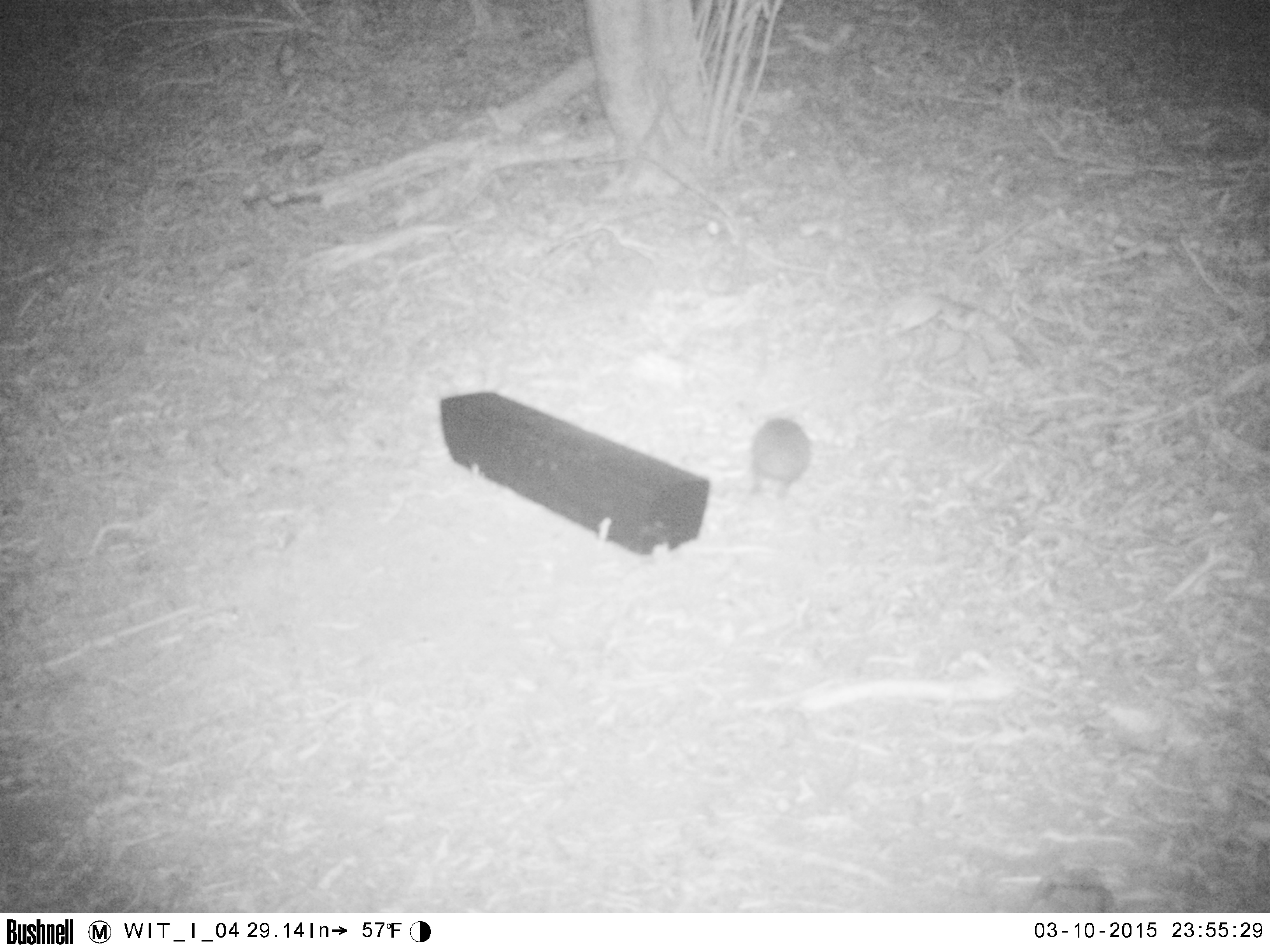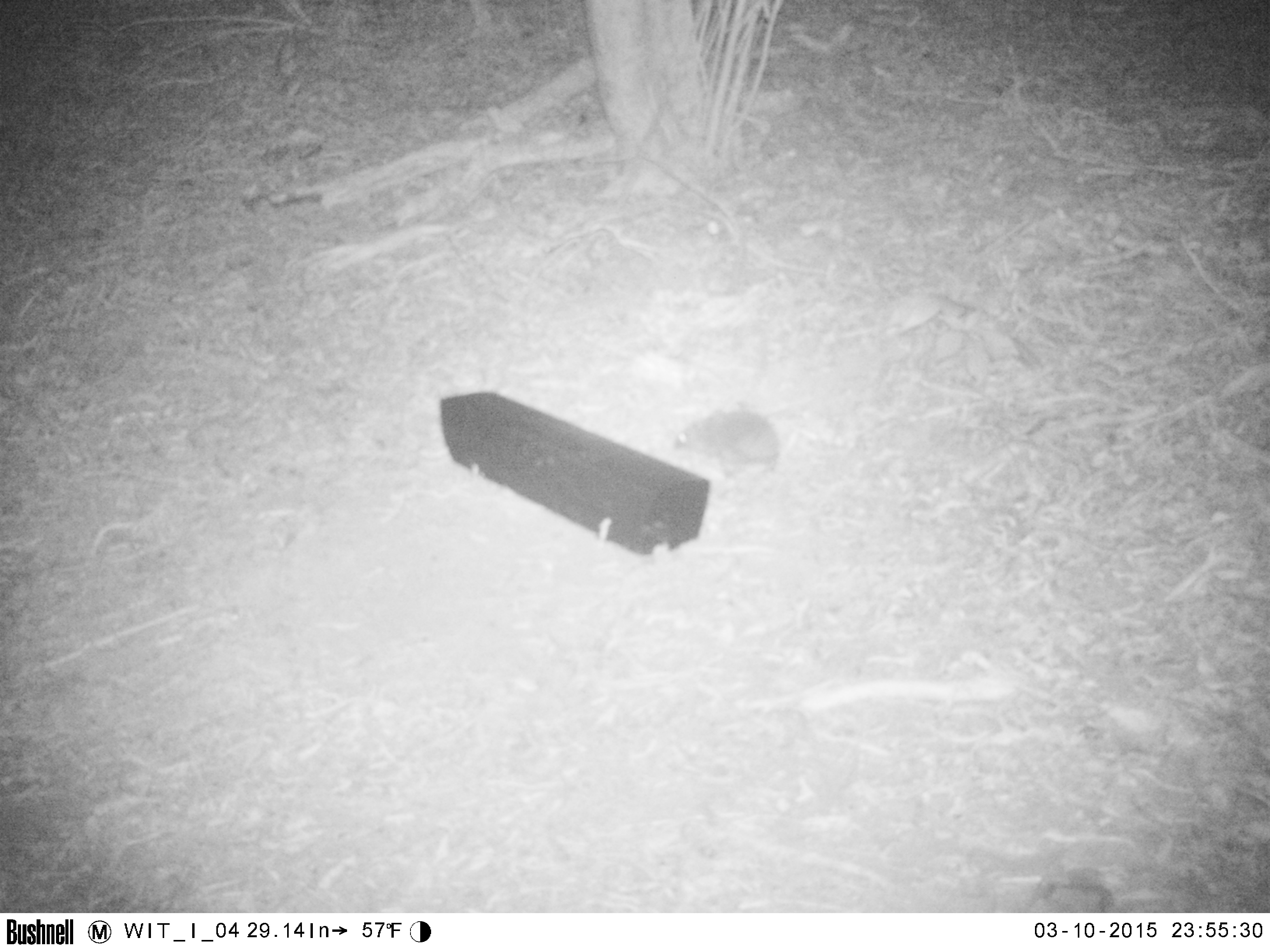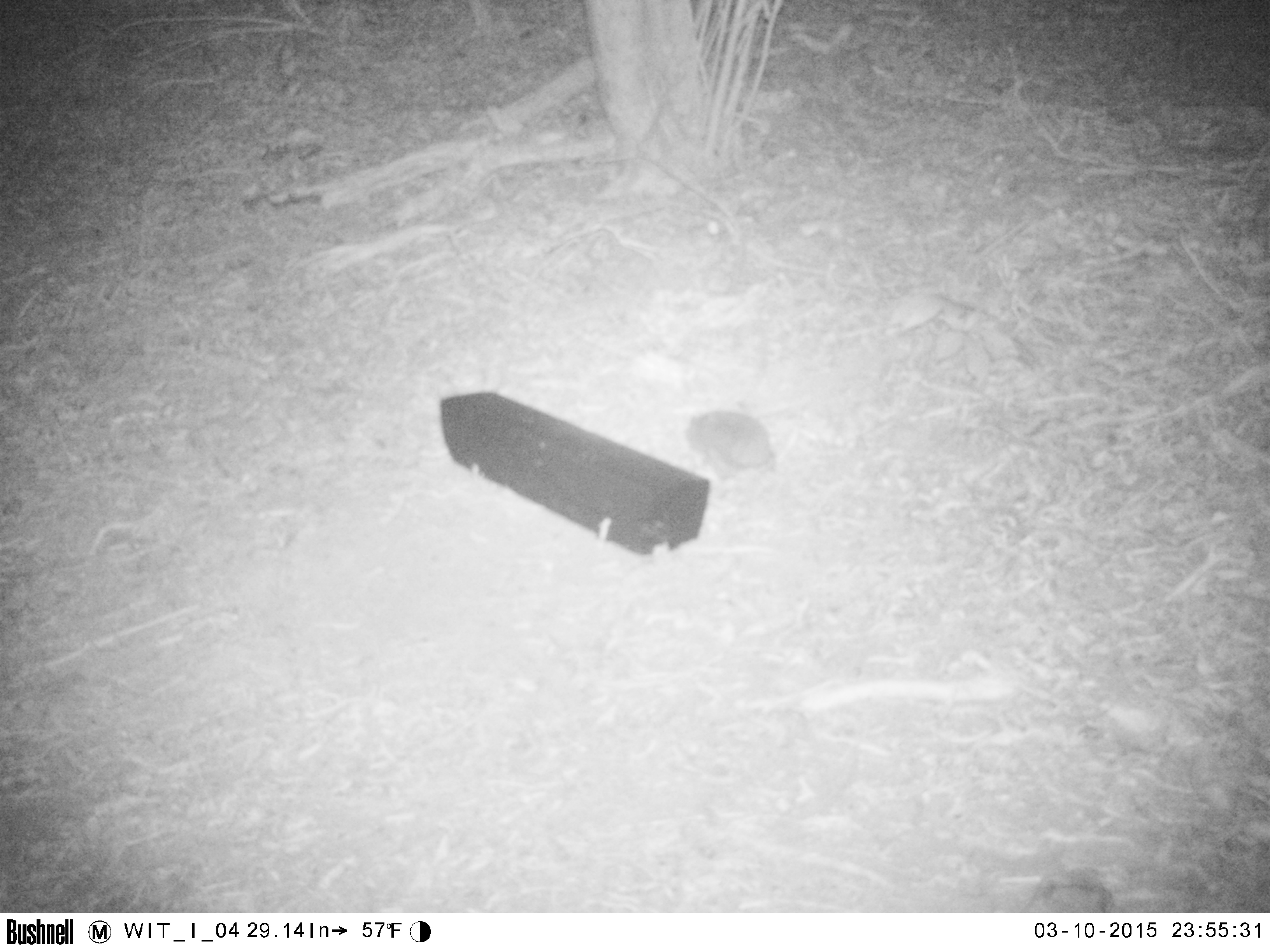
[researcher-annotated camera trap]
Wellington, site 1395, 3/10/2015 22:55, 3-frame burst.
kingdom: Animalia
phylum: Chordata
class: Mammalia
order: Eulipotyphla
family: Erinaceidae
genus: Erinaceus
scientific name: Erinaceus europaeus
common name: hedgehog